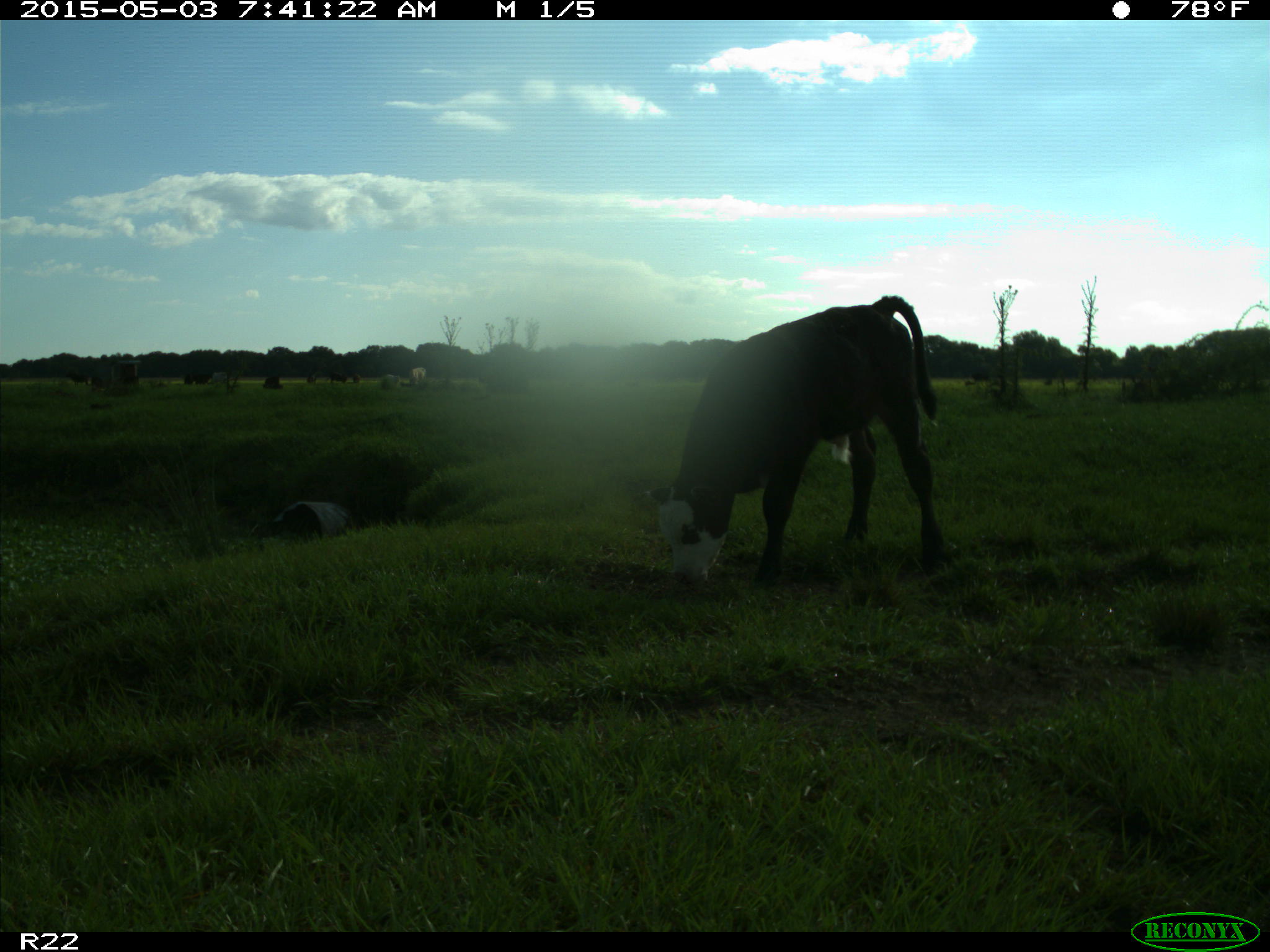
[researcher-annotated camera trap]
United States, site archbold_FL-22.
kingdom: Animalia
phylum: Chordata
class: Mammalia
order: Artiodactyla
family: Bovidae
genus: Bos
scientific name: Bos taurus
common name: domestic cow